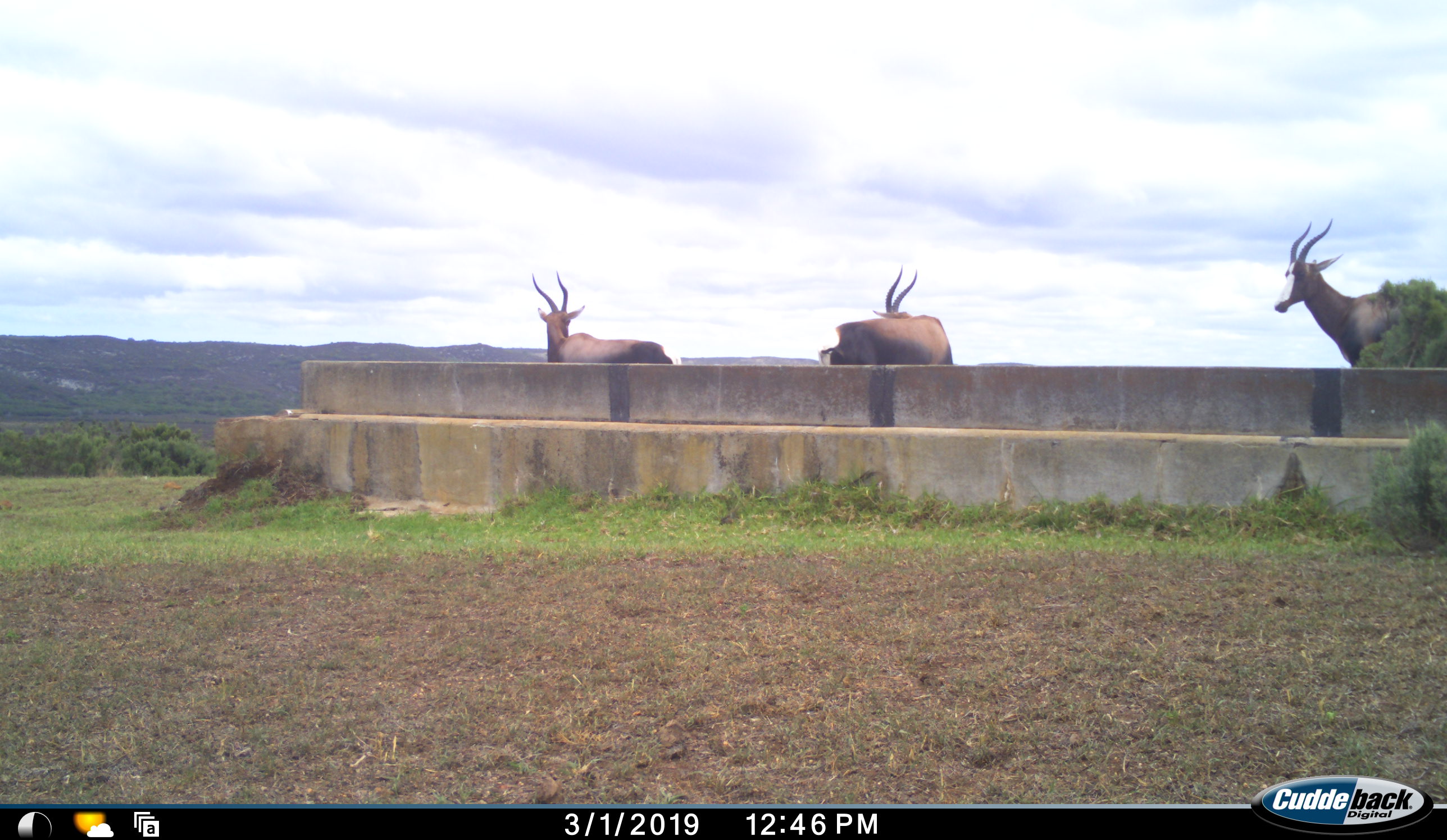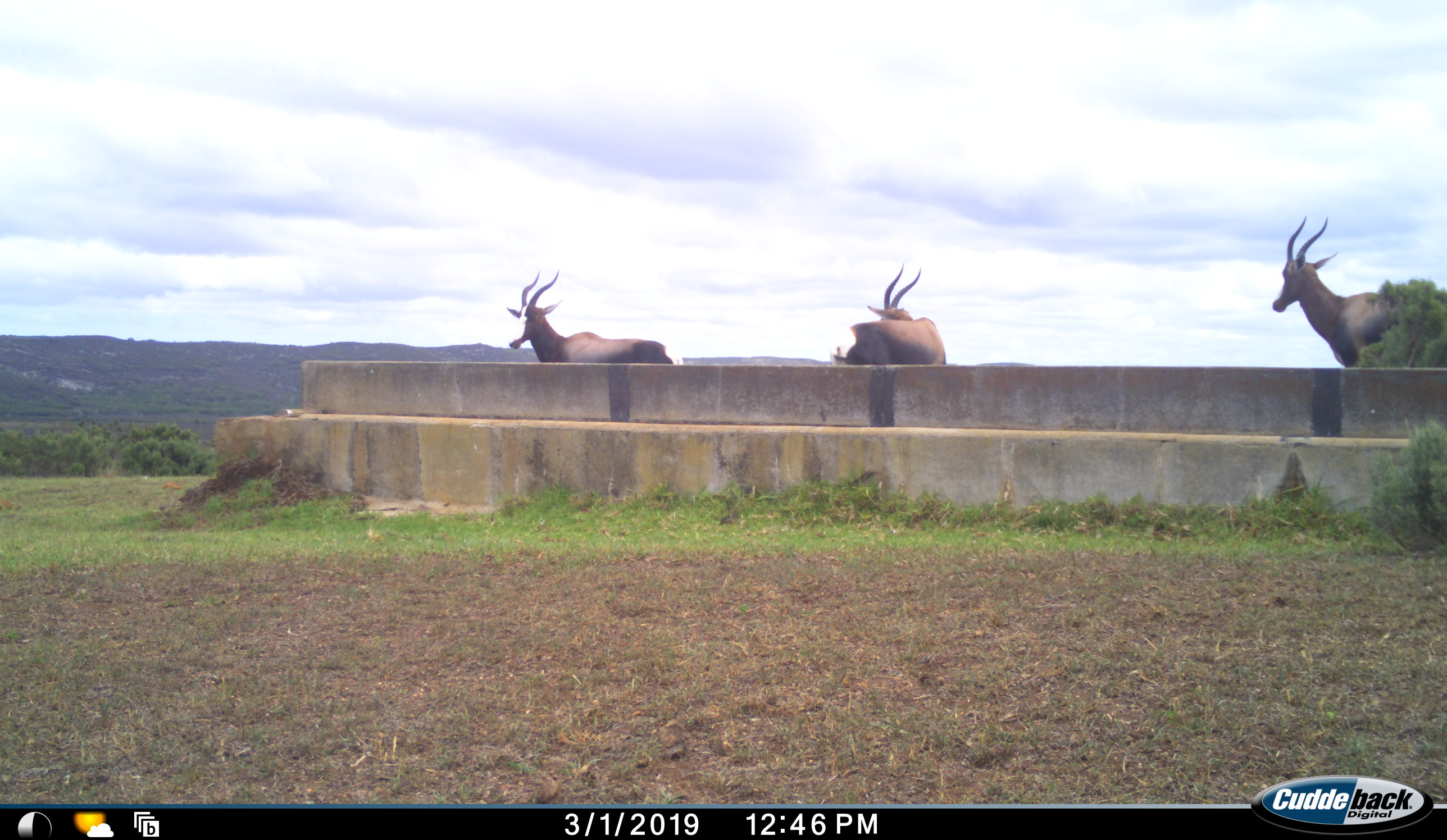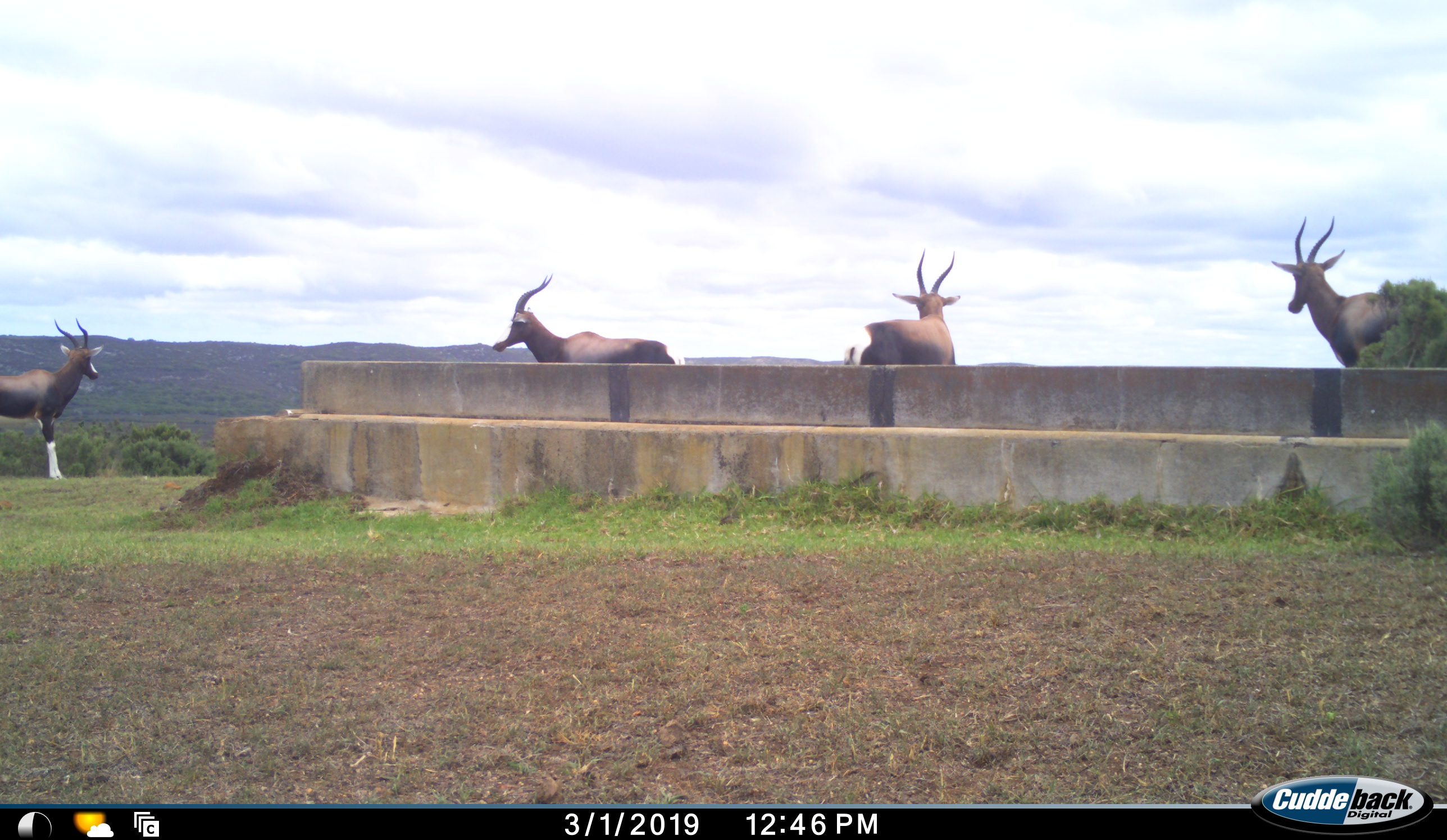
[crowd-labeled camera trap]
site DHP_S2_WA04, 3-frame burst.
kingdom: Animalia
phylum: Chordata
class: Mammalia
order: Artiodactyla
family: Bovidae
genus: Damaliscus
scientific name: Damaliscus pygargus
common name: bontebok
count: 4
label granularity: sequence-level